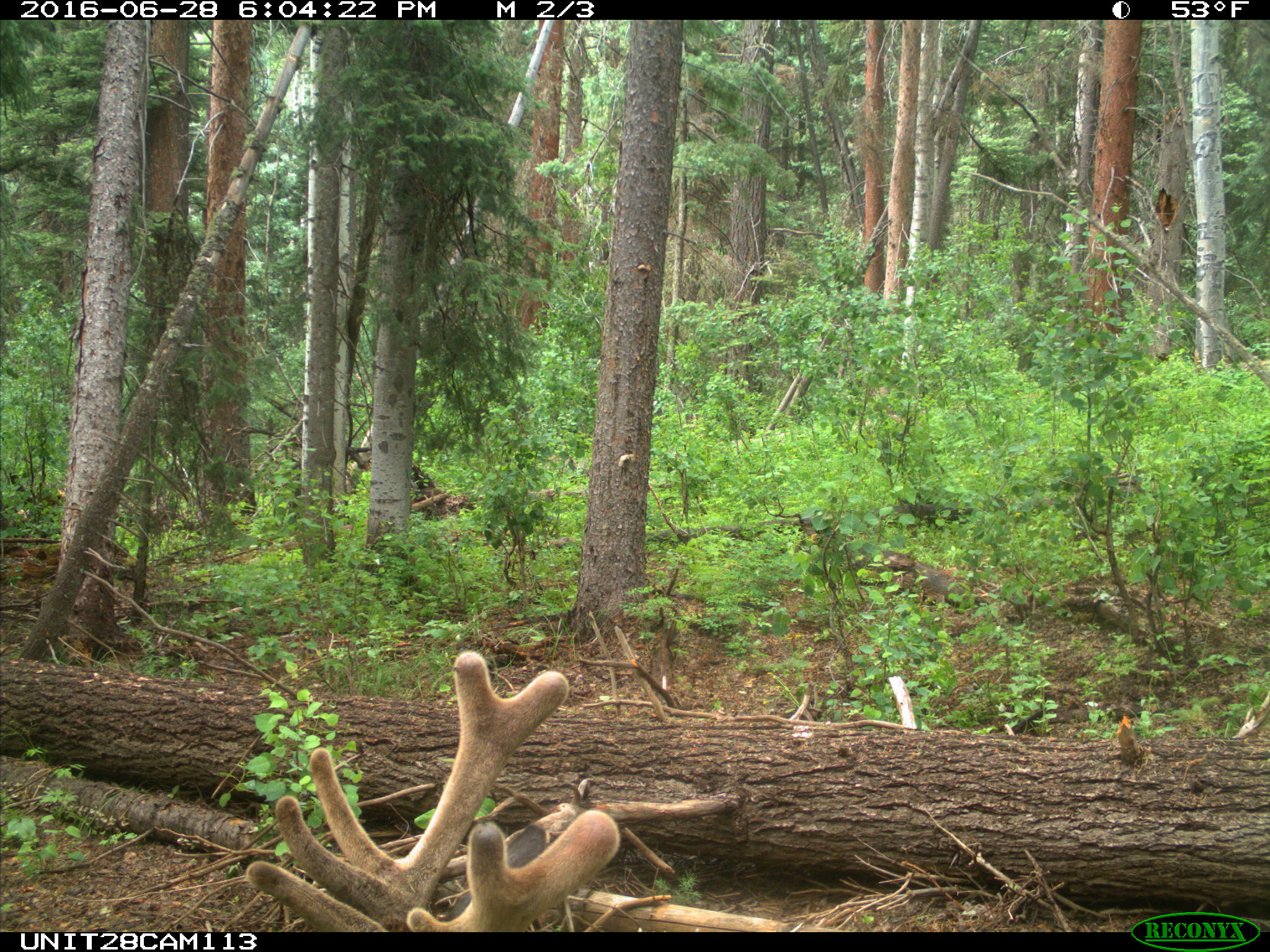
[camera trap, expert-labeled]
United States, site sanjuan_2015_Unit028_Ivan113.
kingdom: Animalia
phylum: Chordata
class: Mammalia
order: Artiodactyla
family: Cervidae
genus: Cervus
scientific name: Cervus elaphus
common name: red deer